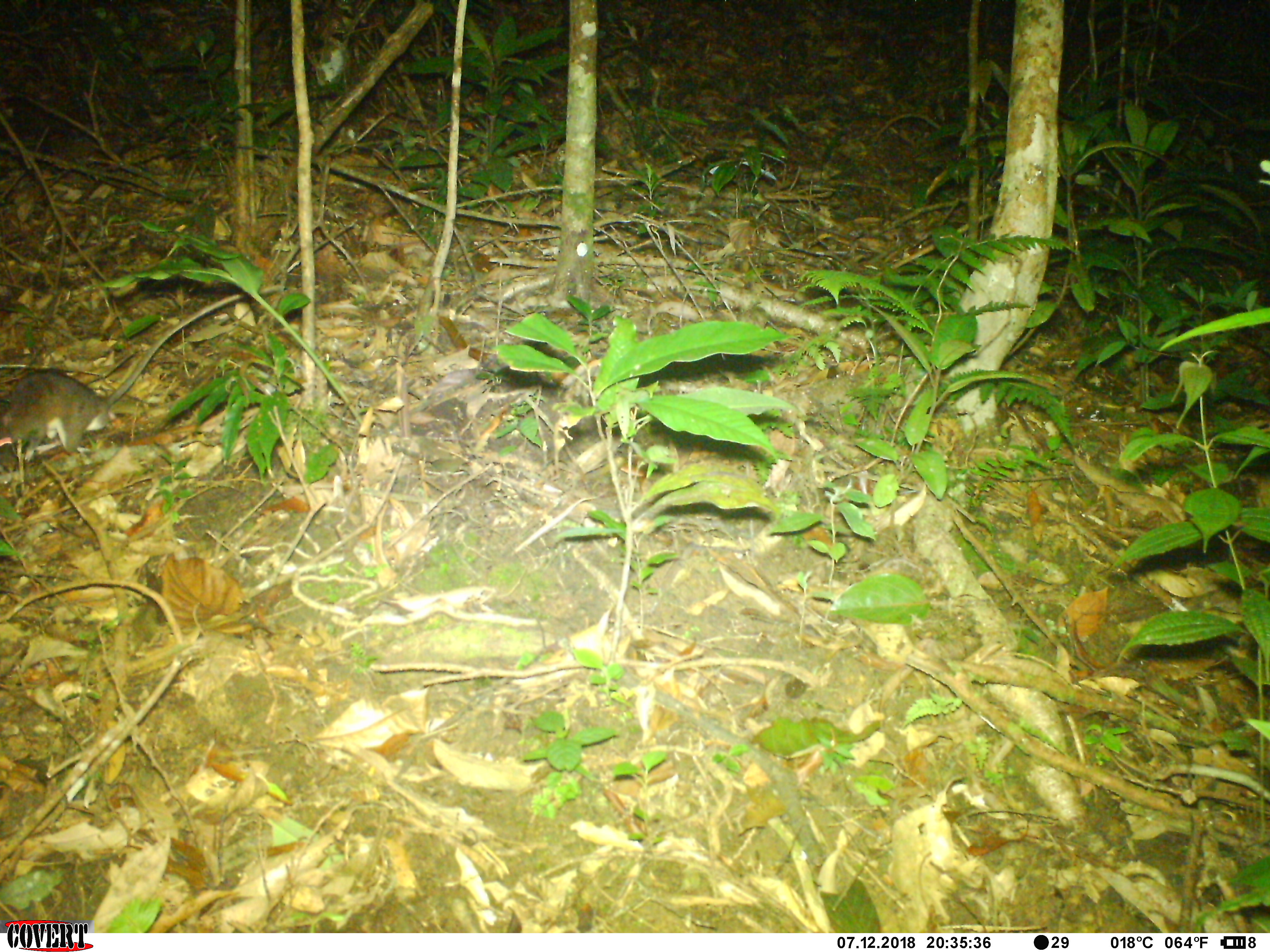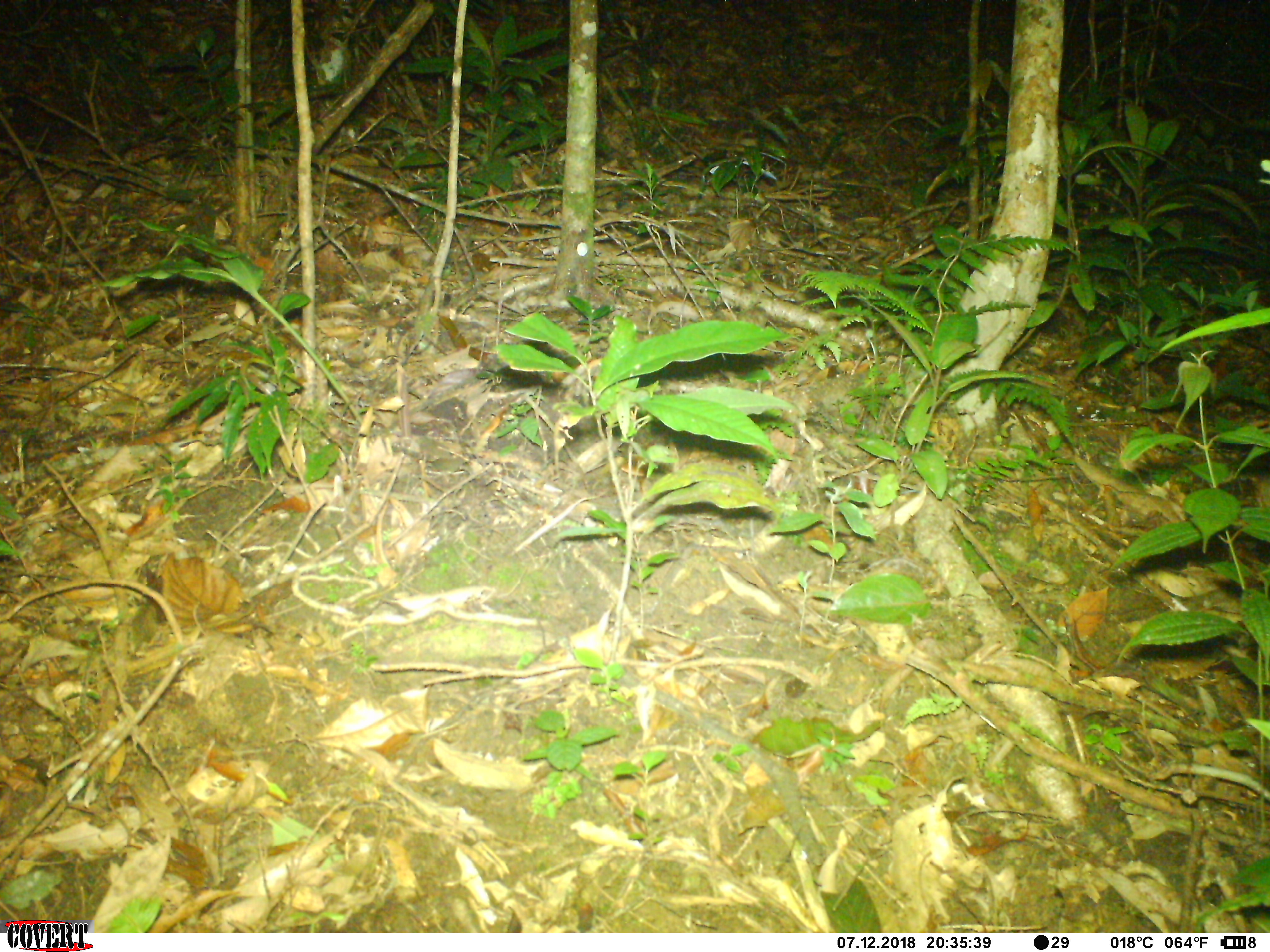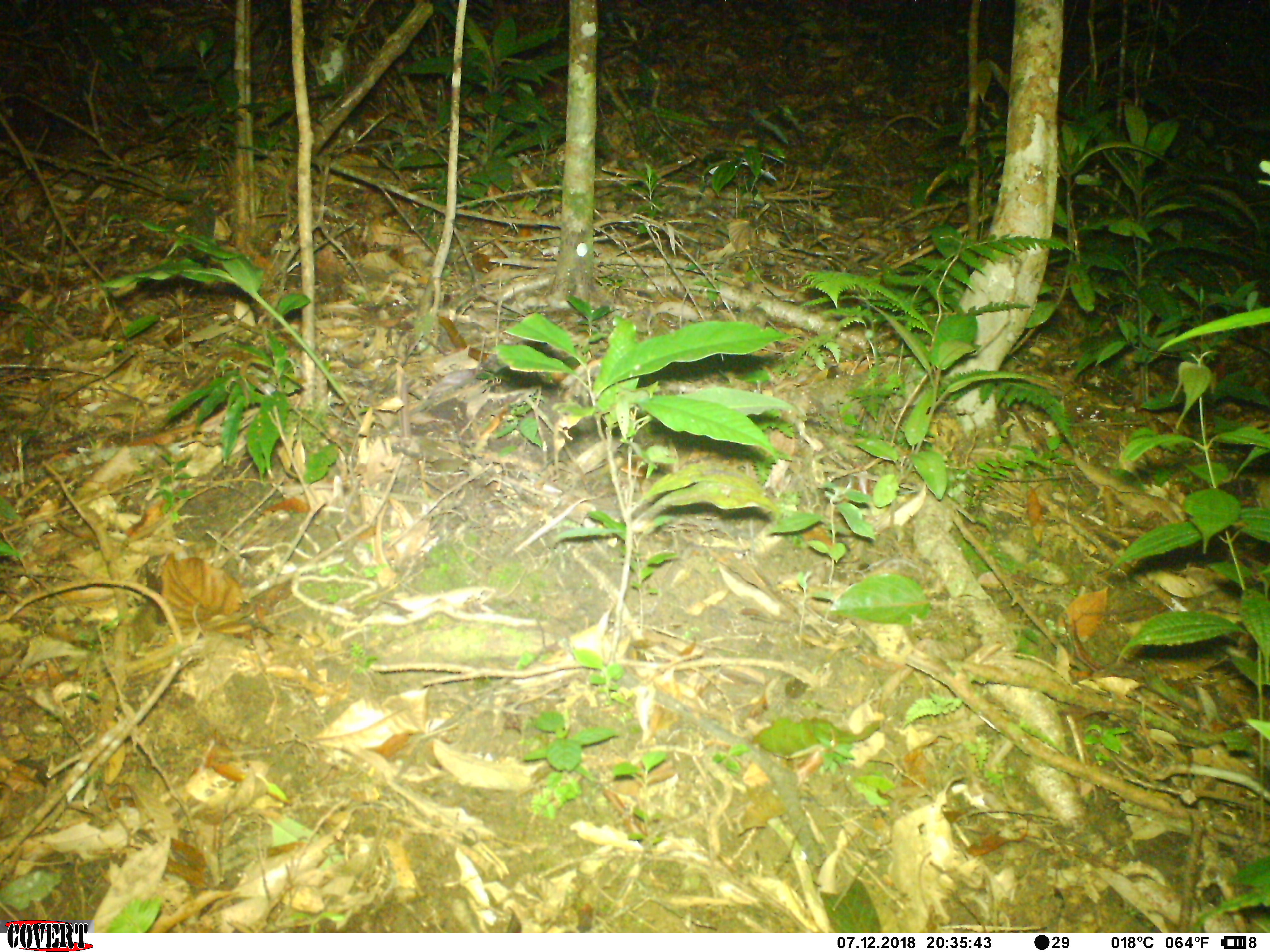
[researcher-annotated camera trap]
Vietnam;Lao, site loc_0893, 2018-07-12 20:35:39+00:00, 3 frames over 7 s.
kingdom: Animalia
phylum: Chordata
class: Mammalia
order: Rodentia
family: Muridae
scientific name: Muridae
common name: old-world mice and rats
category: unidentified murid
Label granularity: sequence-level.